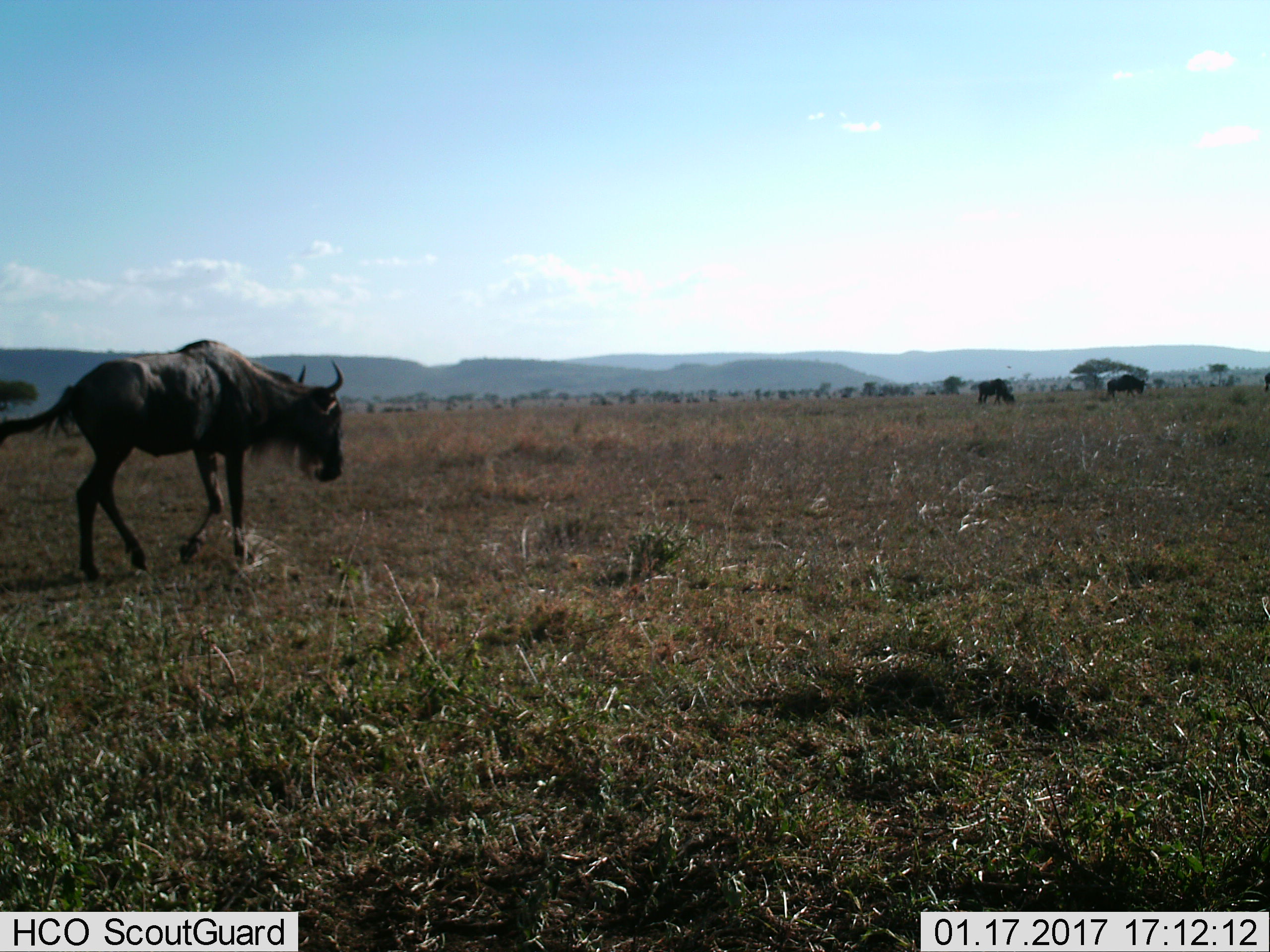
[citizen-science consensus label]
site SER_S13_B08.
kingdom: Animalia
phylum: Chordata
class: Mammalia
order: Artiodactyla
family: Bovidae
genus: Connochaetes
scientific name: Connochaetes taurinus taurinus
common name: blue wildebeest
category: wildebeestblue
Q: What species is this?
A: Wildebeestblue (blue wildebeest) (Connochaetes taurinus taurinus).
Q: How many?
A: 3.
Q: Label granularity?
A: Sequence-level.